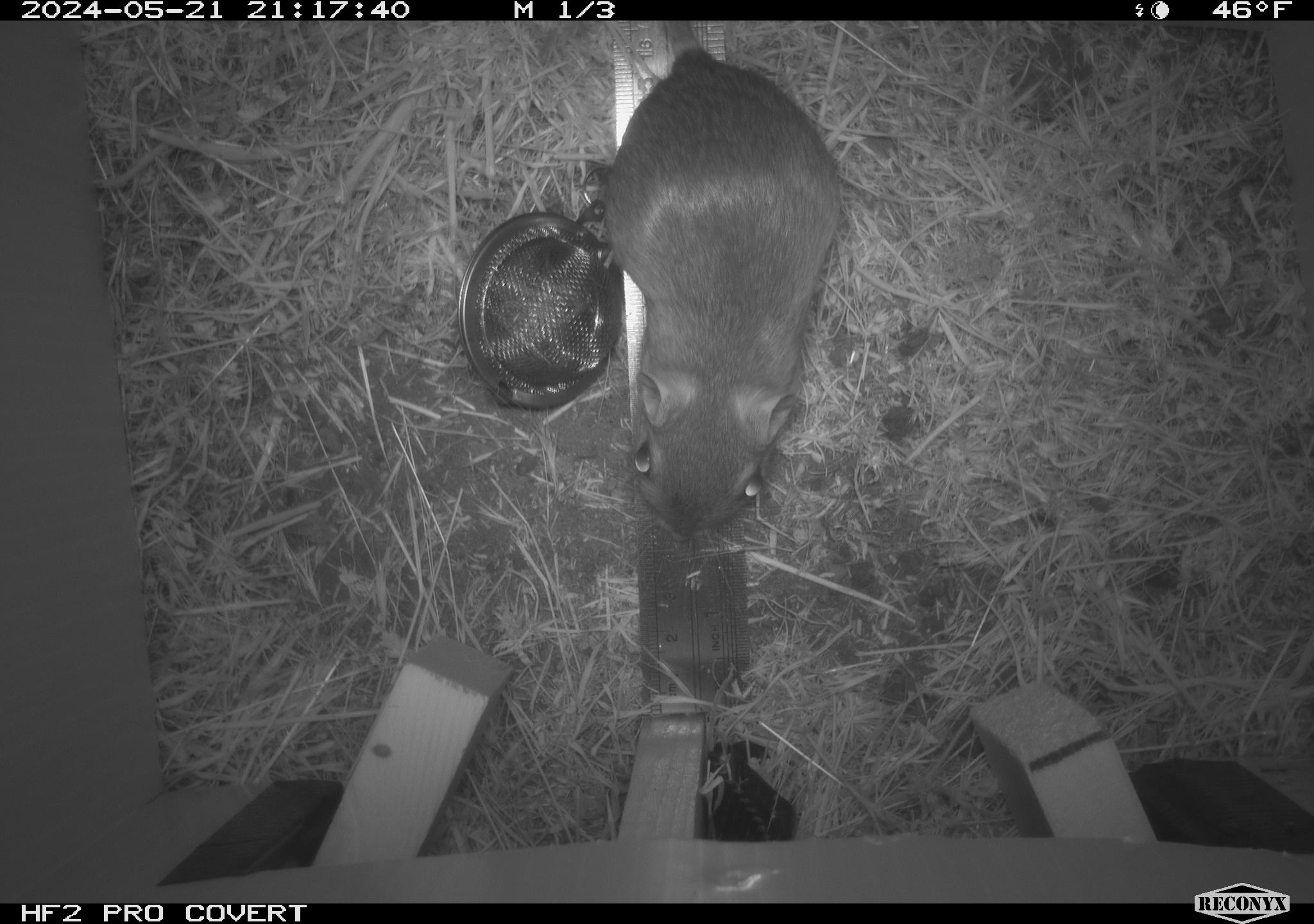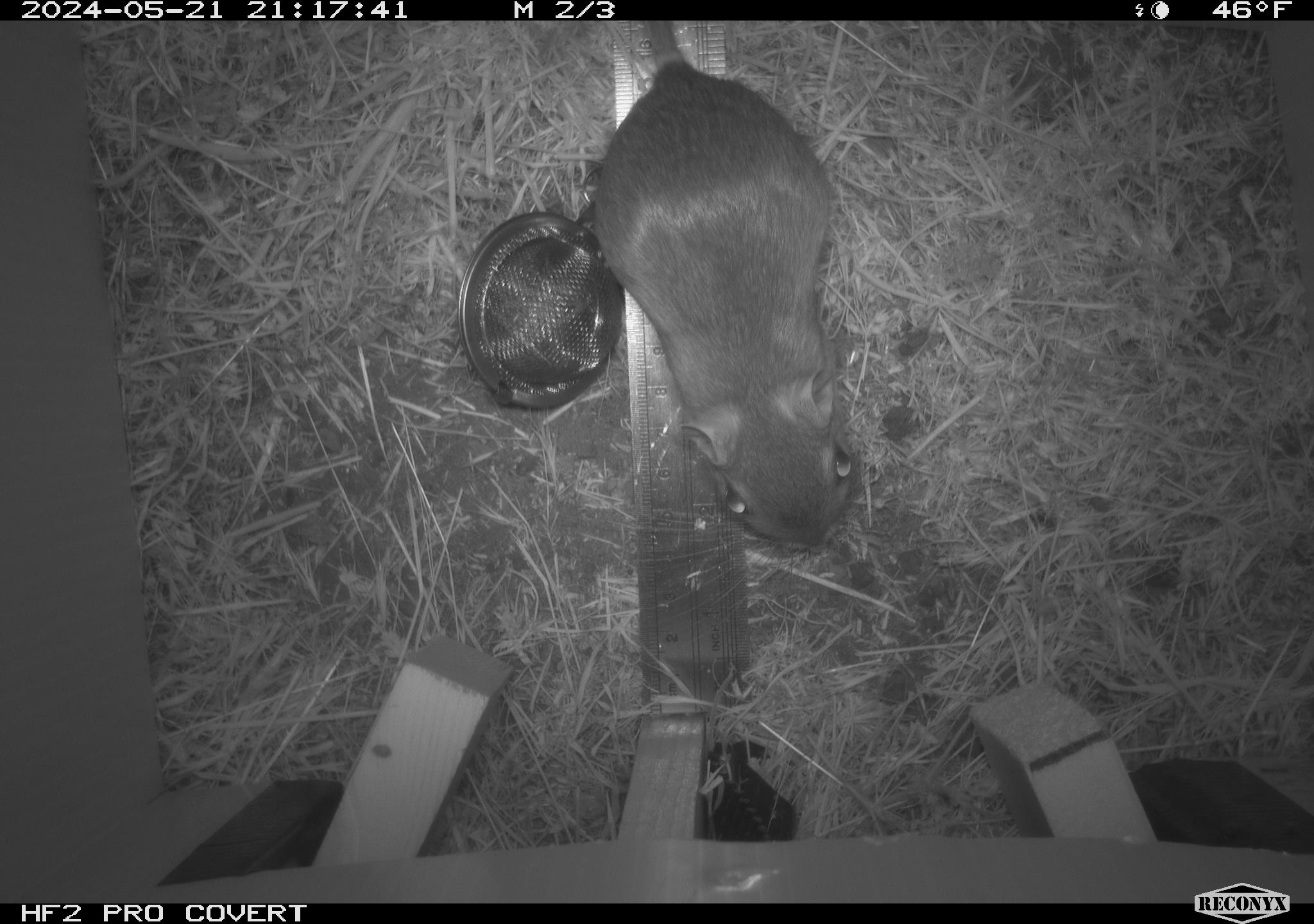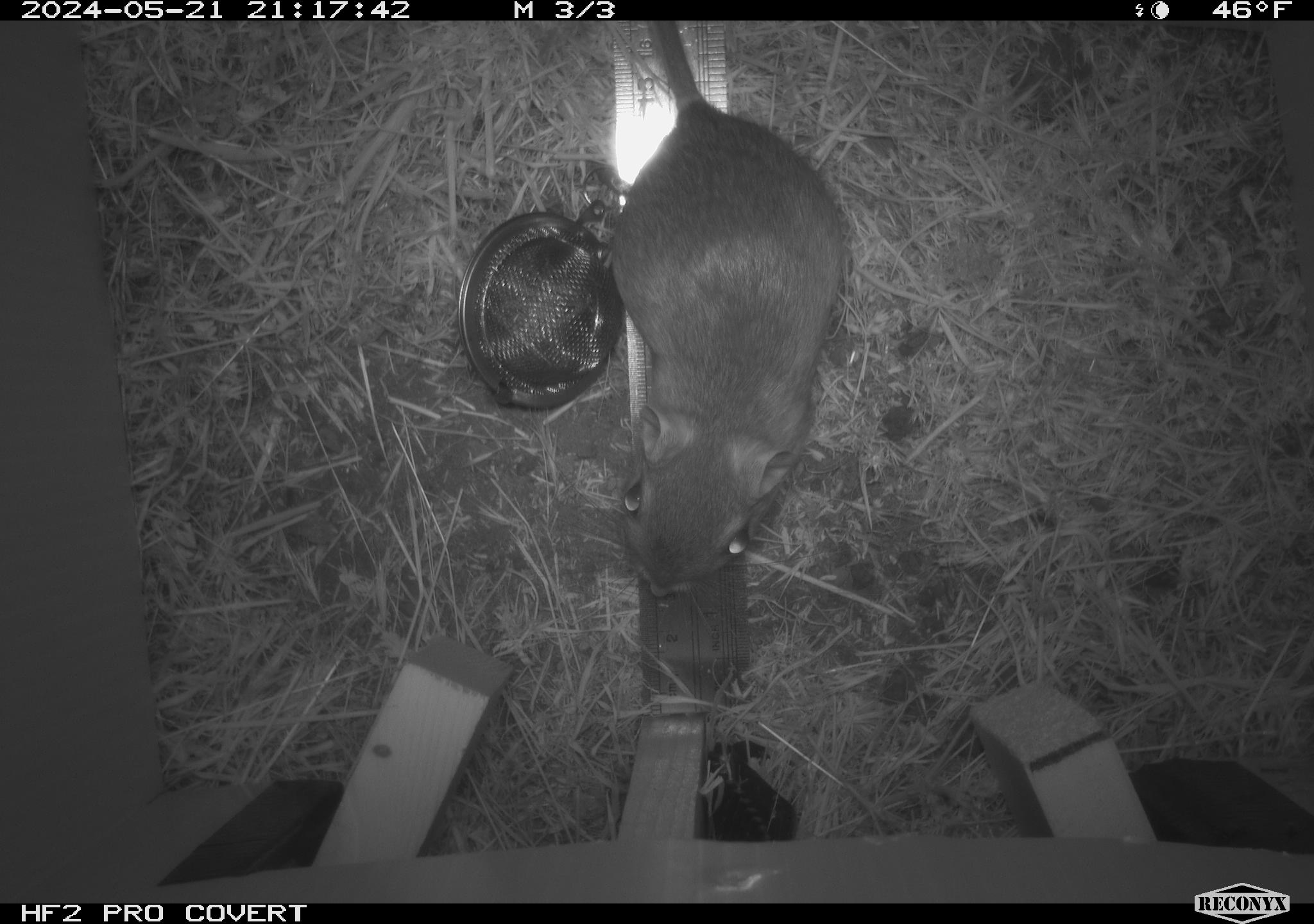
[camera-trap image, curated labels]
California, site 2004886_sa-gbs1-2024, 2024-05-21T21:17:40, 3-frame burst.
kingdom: Animalia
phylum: Chordata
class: Mammalia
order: Rodentia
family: Heteromyidae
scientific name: Heteromyidae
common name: kangaroo rats and pocket mice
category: heteromyidae family